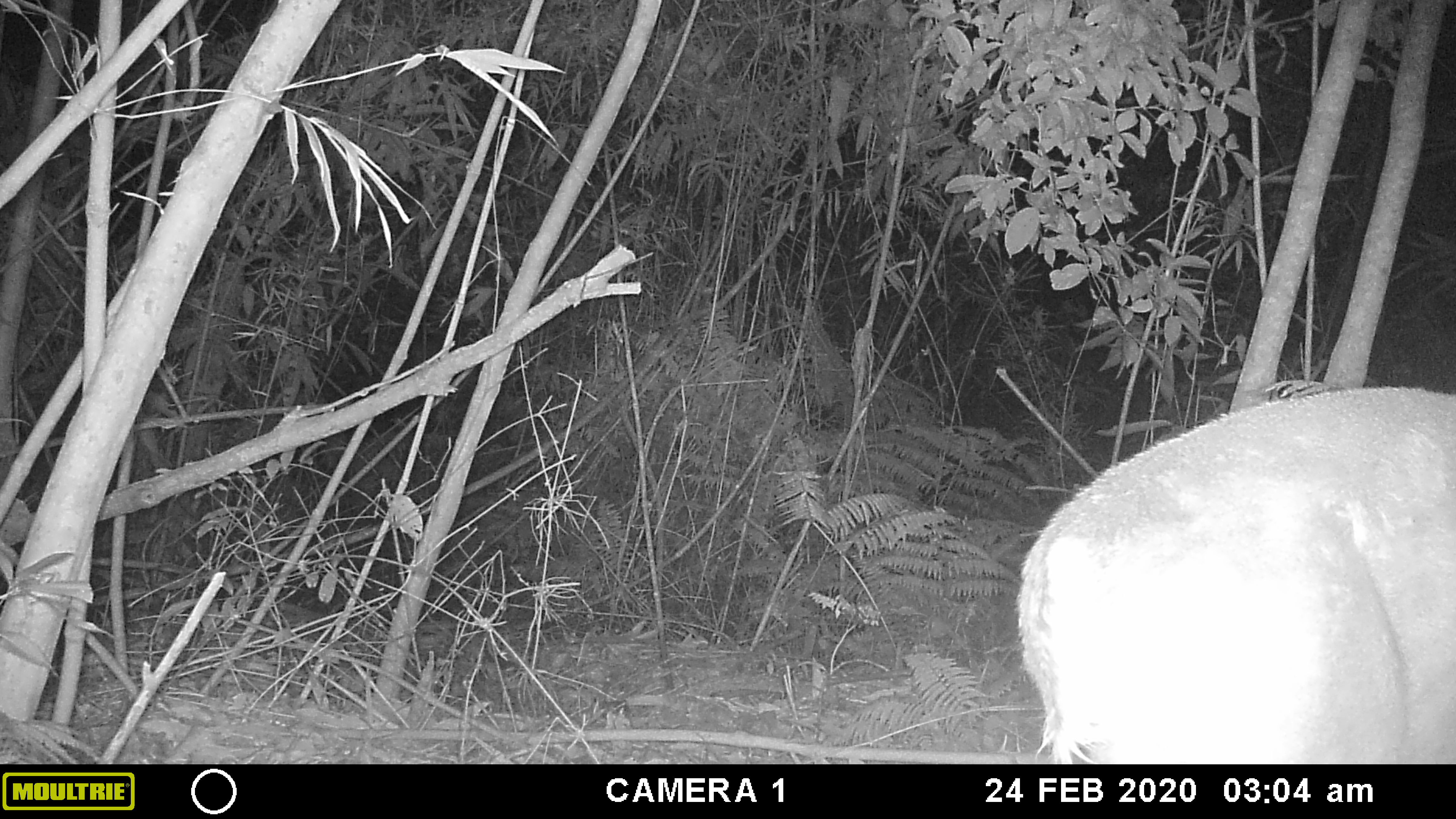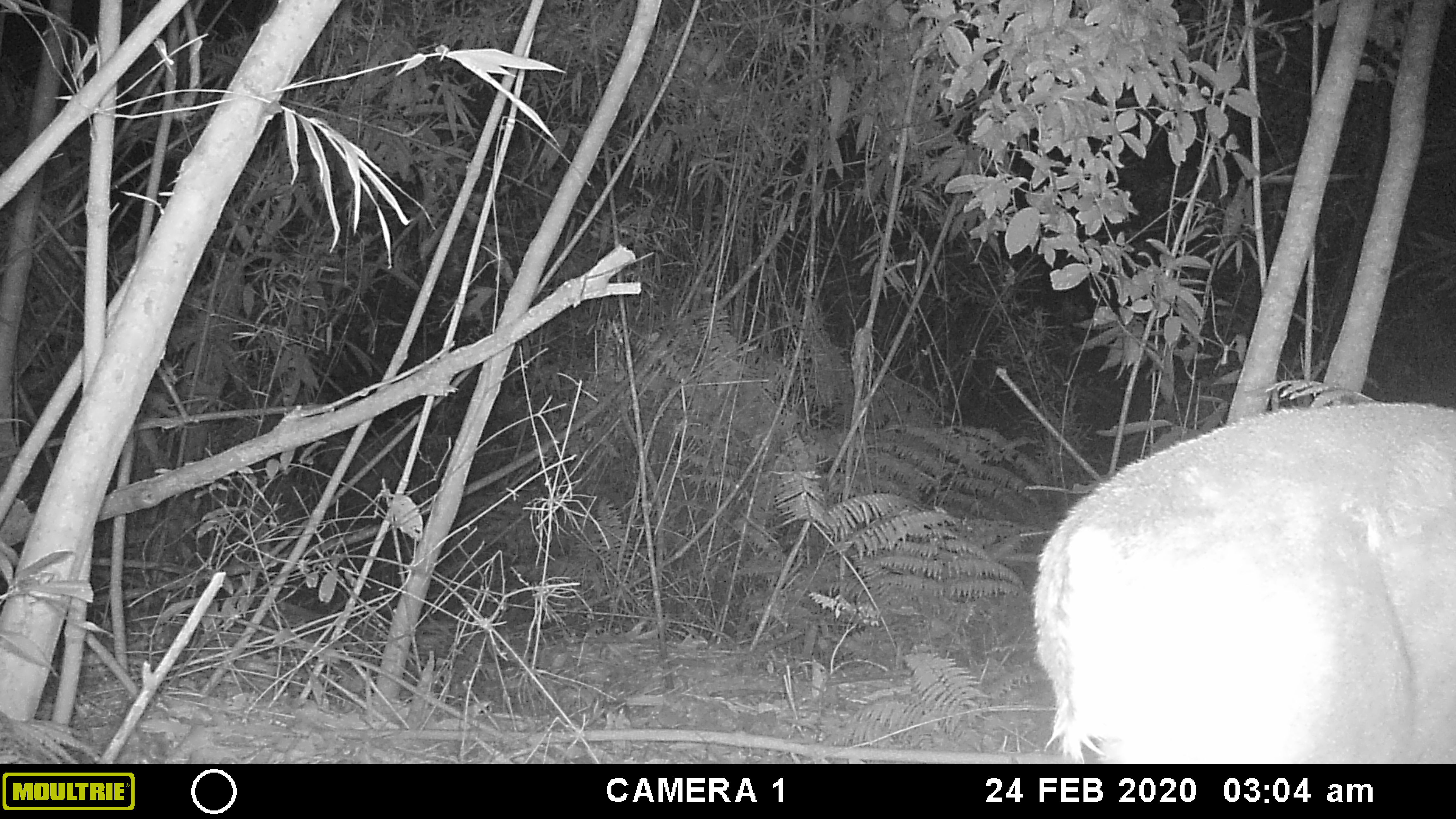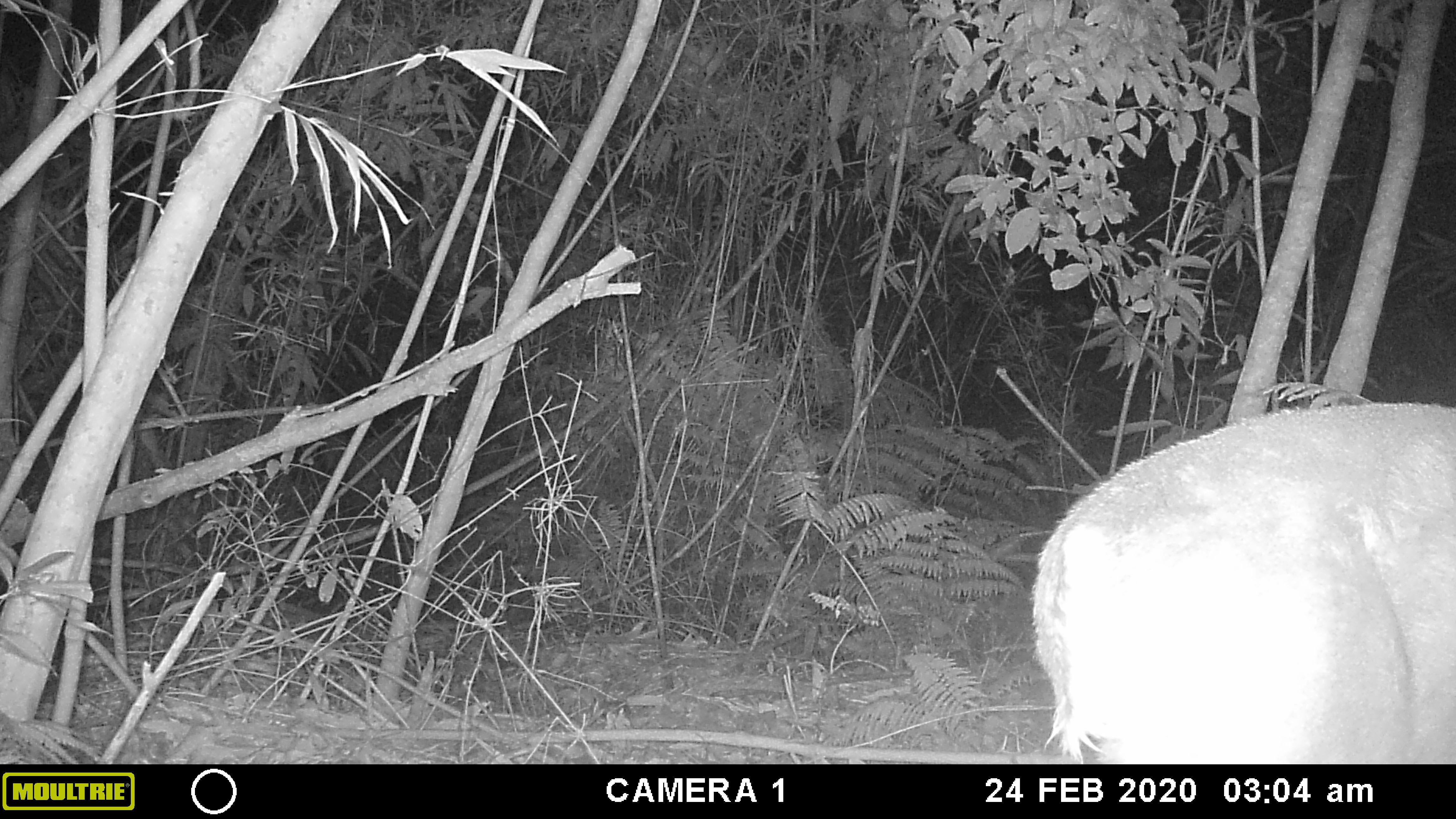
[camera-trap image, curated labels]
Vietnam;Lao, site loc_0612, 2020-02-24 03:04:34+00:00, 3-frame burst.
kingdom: Animalia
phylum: Chordata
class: Mammalia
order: Artiodactyla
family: Cervidae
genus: Muntiacus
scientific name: Muntiacus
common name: muntjacs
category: unidentified muntjac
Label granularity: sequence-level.